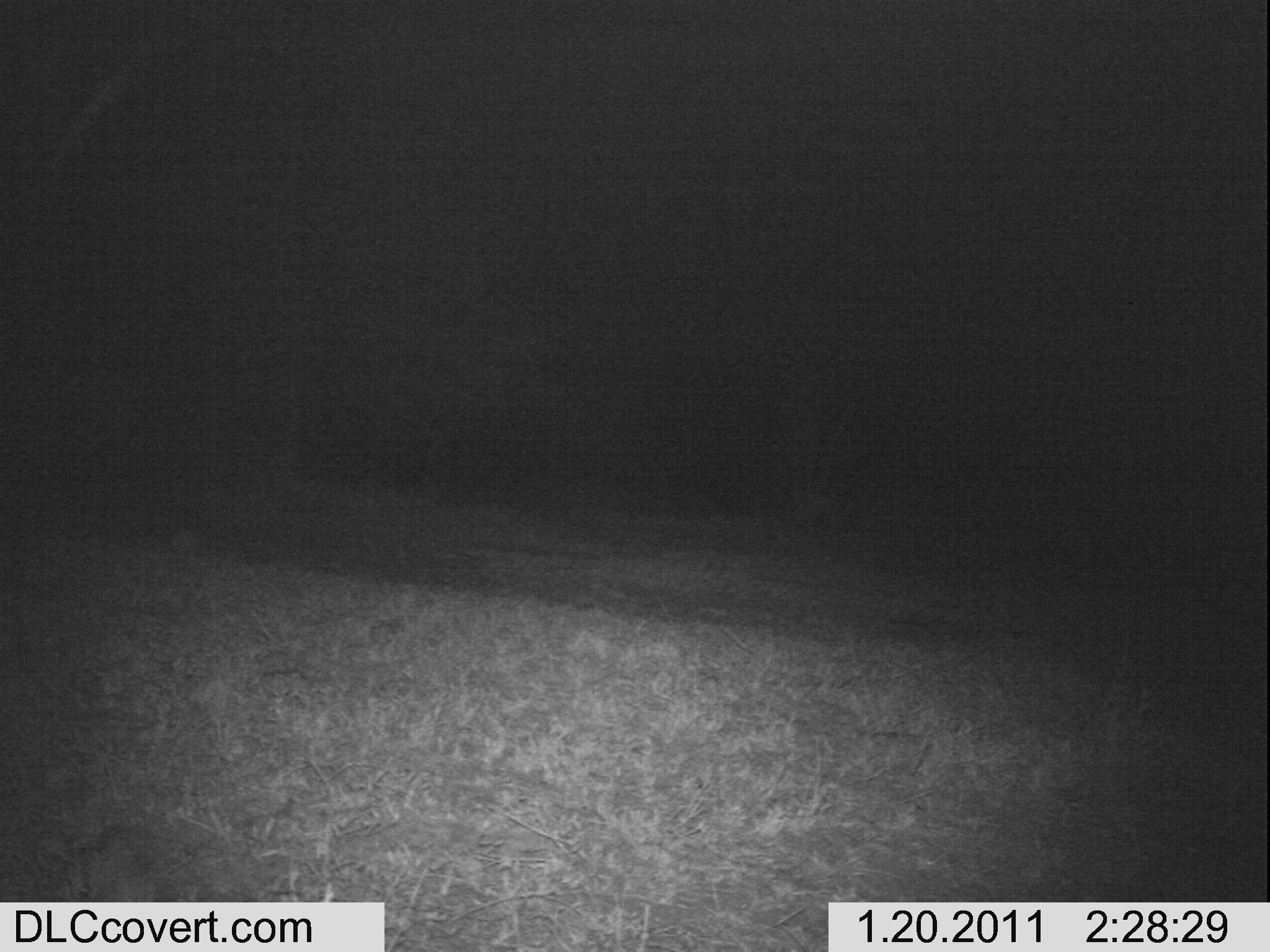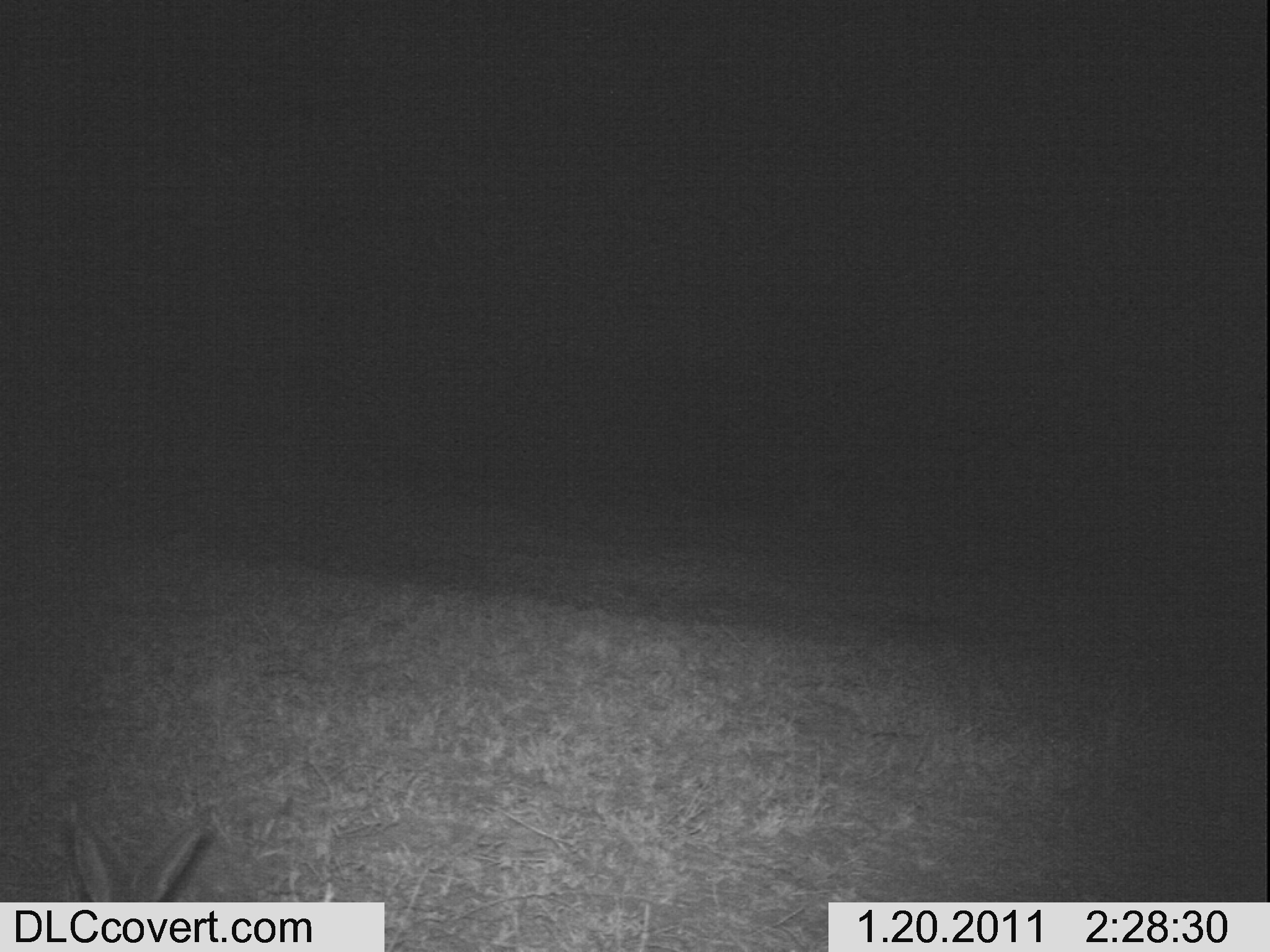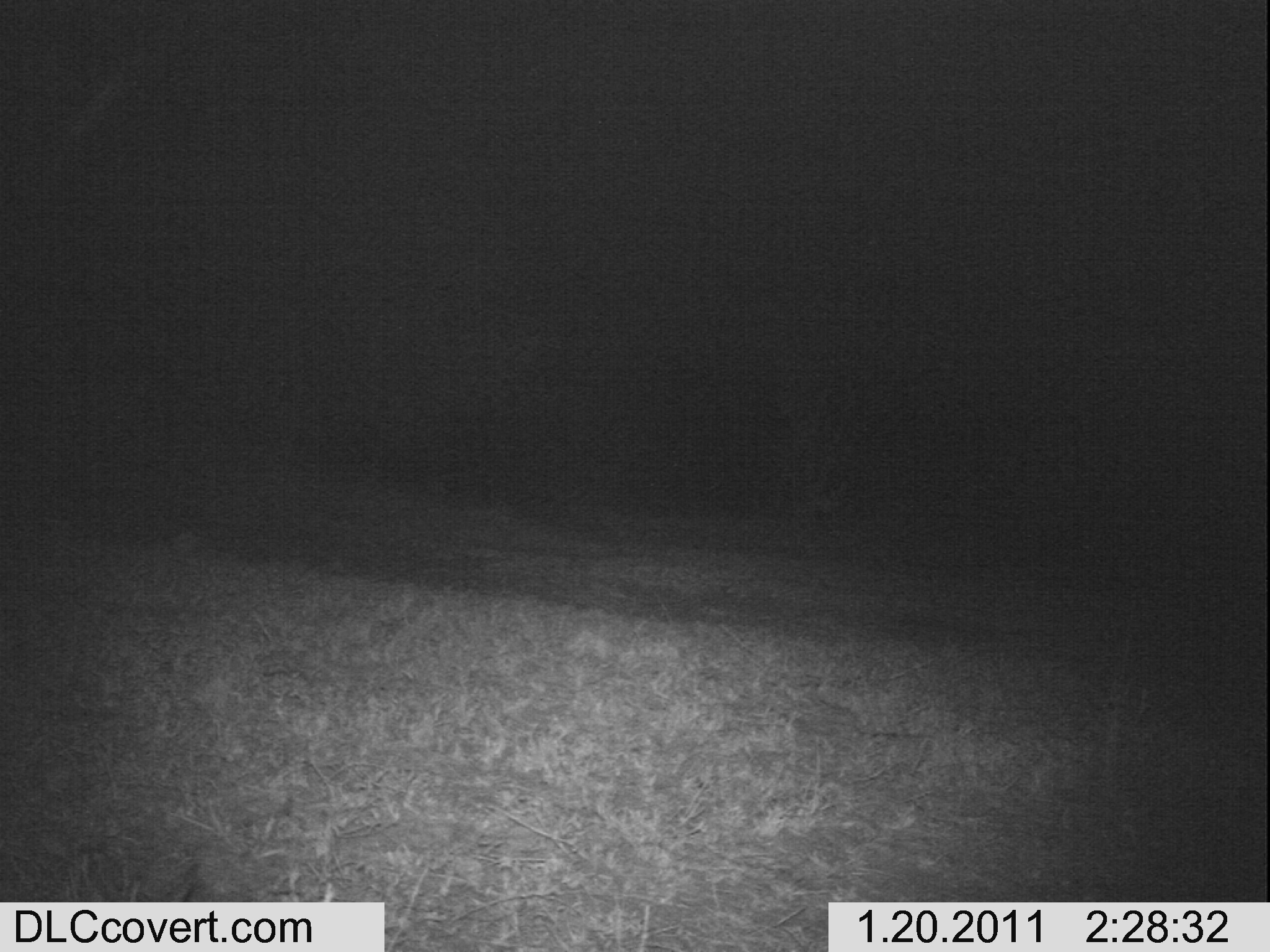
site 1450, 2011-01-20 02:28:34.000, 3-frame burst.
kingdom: Animalia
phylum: Chordata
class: Mammalia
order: Lagomorpha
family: Leporidae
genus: Lepus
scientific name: Lepus saxatilis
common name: scrub hare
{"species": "Lepus saxatilis (scrub hare)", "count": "1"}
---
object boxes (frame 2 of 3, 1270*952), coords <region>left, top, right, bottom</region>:
lepus saxatilis: <region>62, 804, 210, 941</region>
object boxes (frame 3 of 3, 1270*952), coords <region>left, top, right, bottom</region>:
lepus saxatilis: <region>74, 847, 203, 950</region>